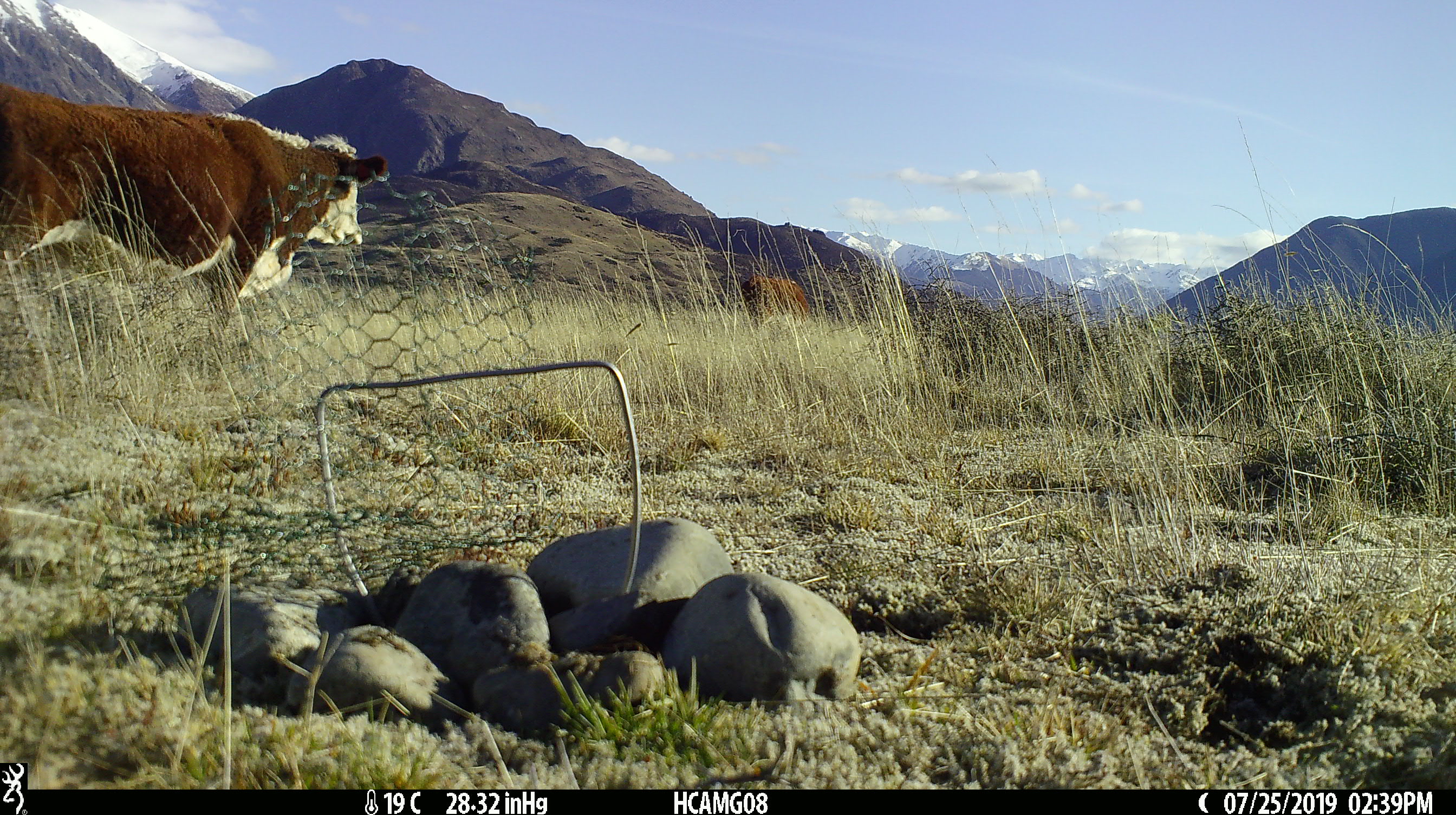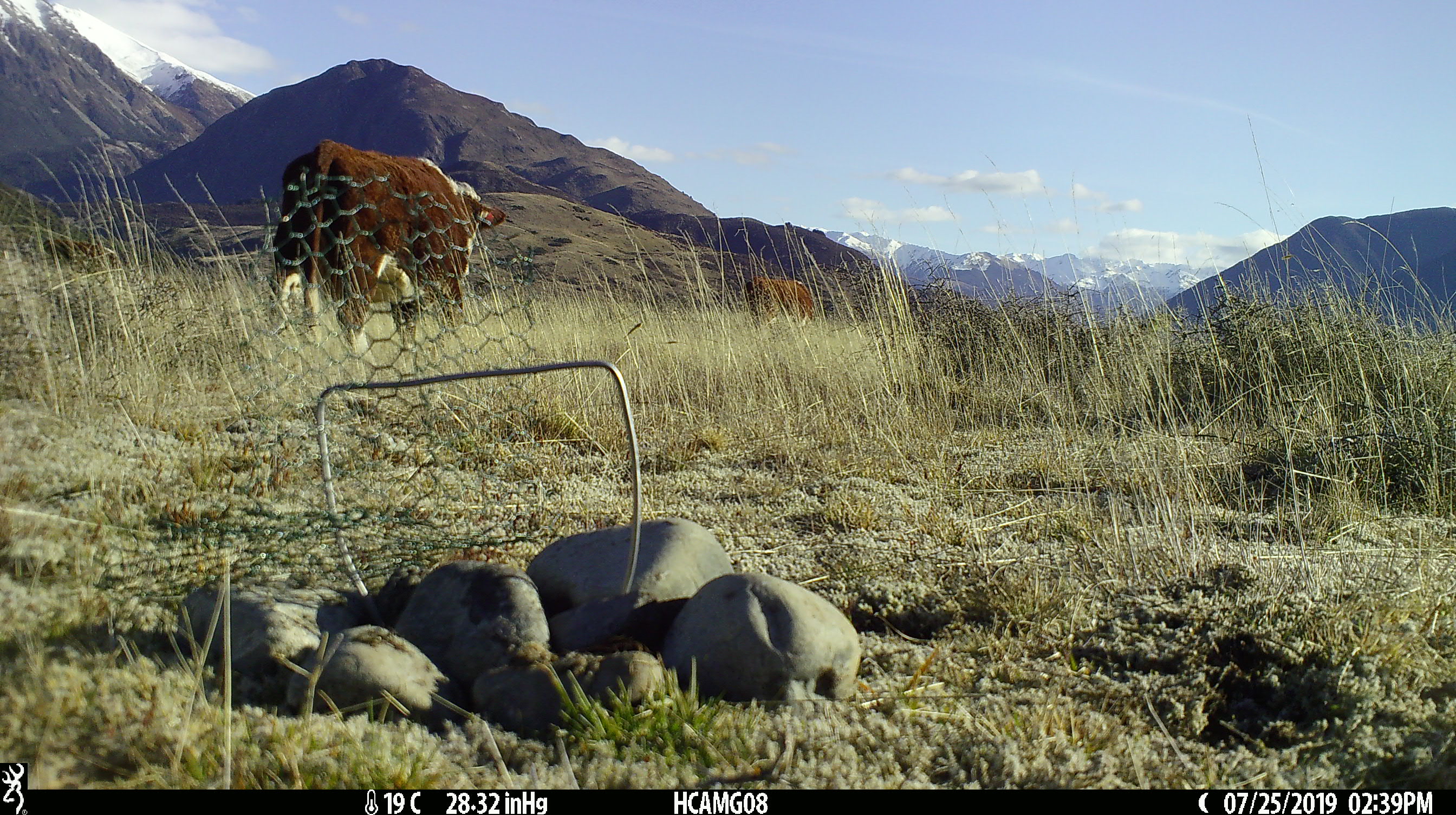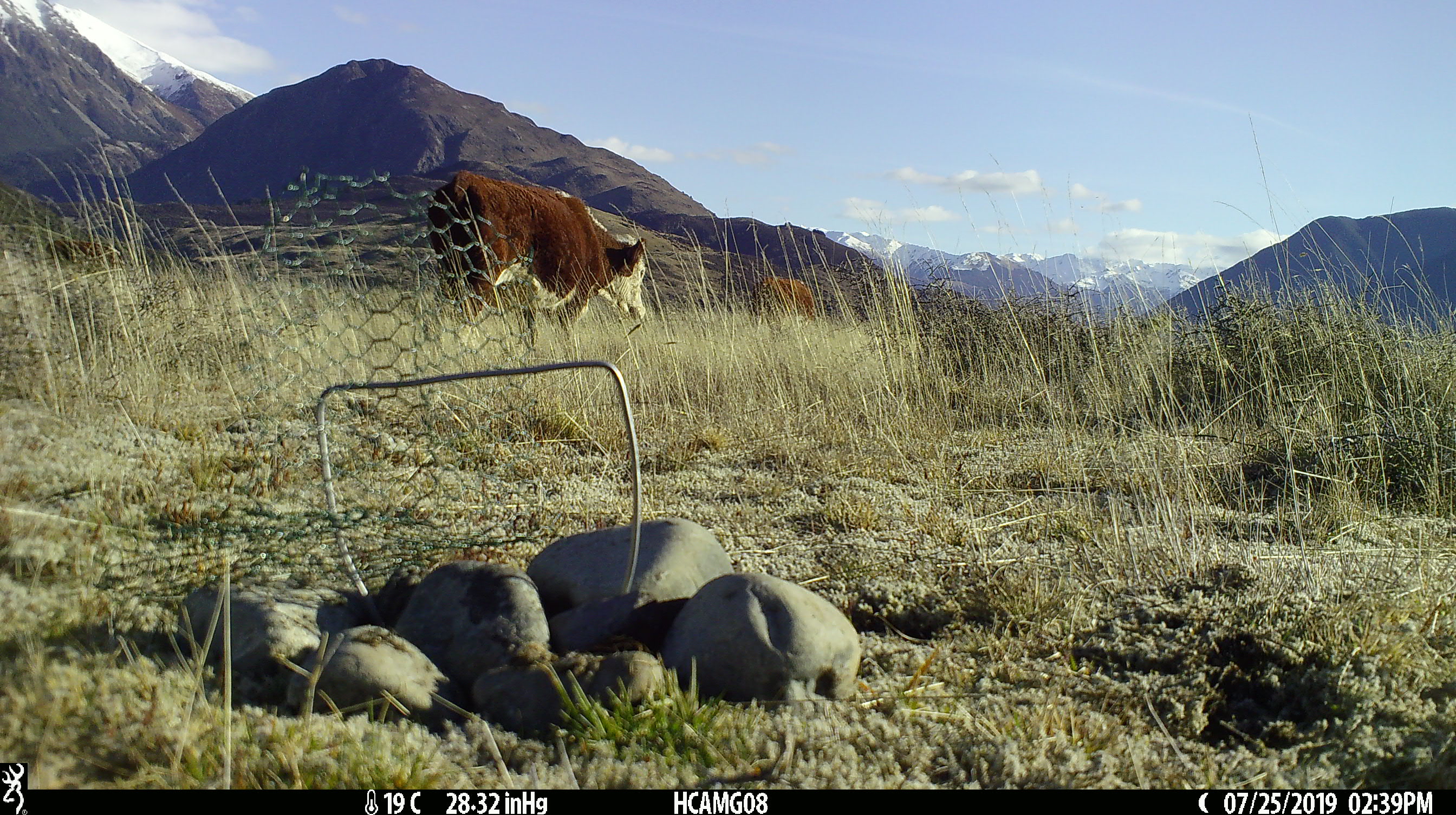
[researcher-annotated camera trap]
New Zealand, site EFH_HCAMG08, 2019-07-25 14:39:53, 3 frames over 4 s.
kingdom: Animalia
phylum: Chordata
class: Mammalia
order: Artiodactyla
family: Bovidae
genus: Bos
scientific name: Bos taurus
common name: domestic cow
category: cow